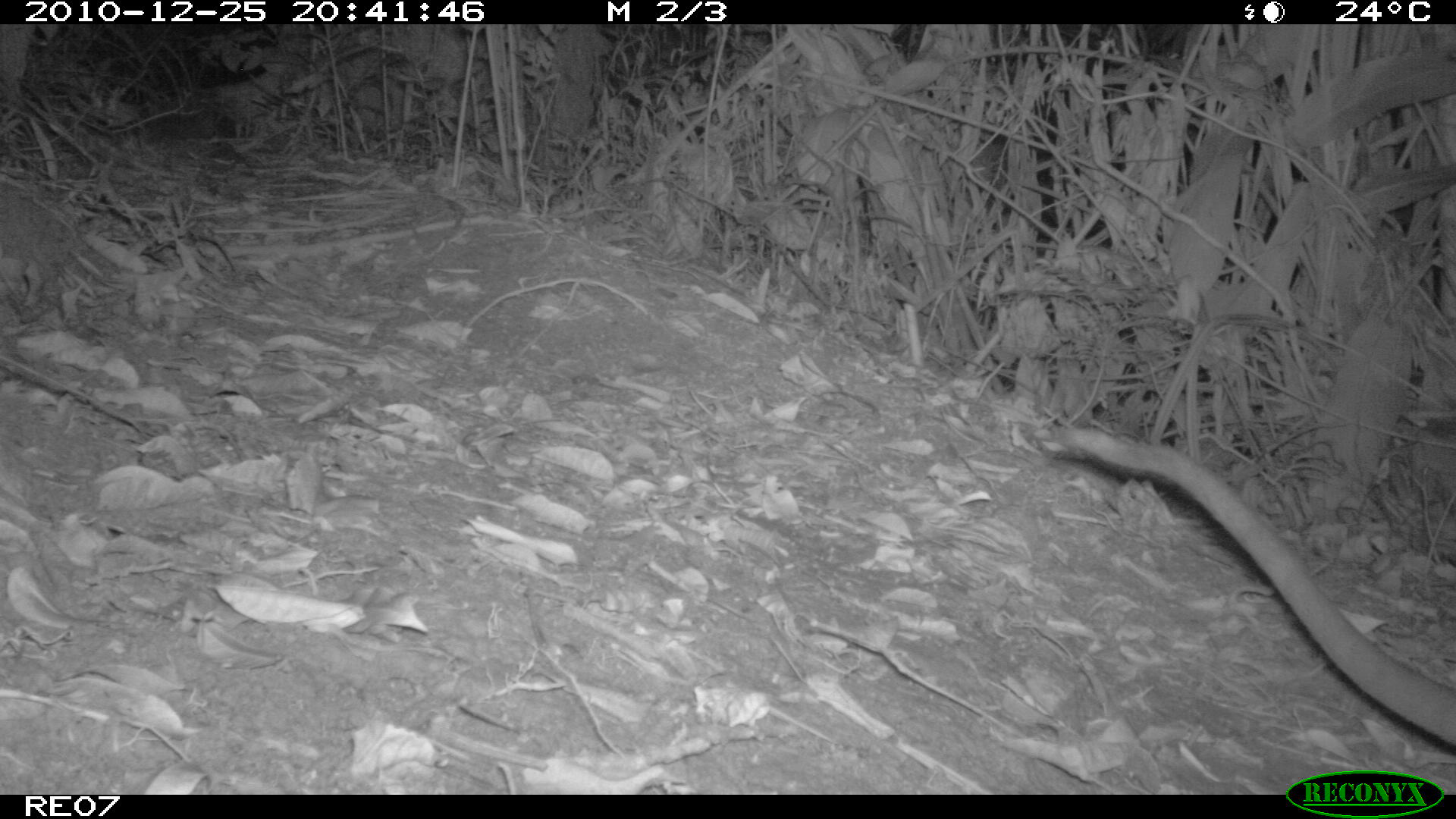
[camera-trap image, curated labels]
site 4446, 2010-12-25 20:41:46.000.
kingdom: Animalia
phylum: Chordata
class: Mammalia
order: Carnivora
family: Eupleridae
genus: Cryptoprocta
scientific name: Cryptoprocta ferox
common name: fossa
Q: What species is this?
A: Cryptoprocta ferox (fossa).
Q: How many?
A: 1.